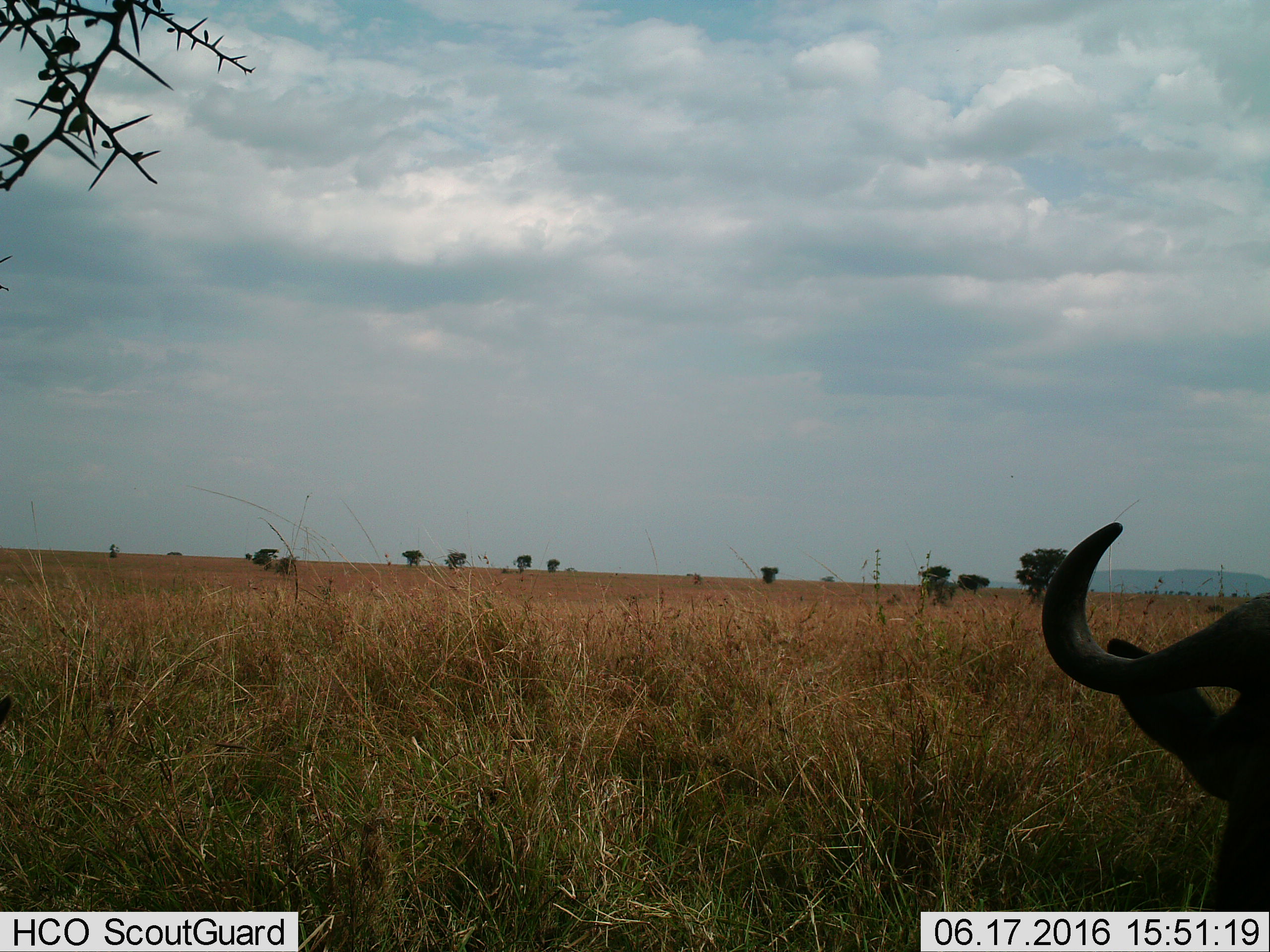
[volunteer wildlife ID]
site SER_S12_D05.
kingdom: Animalia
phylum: Chordata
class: Mammalia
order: Artiodactyla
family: Bovidae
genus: Syncerus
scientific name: Syncerus caffer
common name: african buffalo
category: buffalo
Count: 1.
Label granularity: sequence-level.